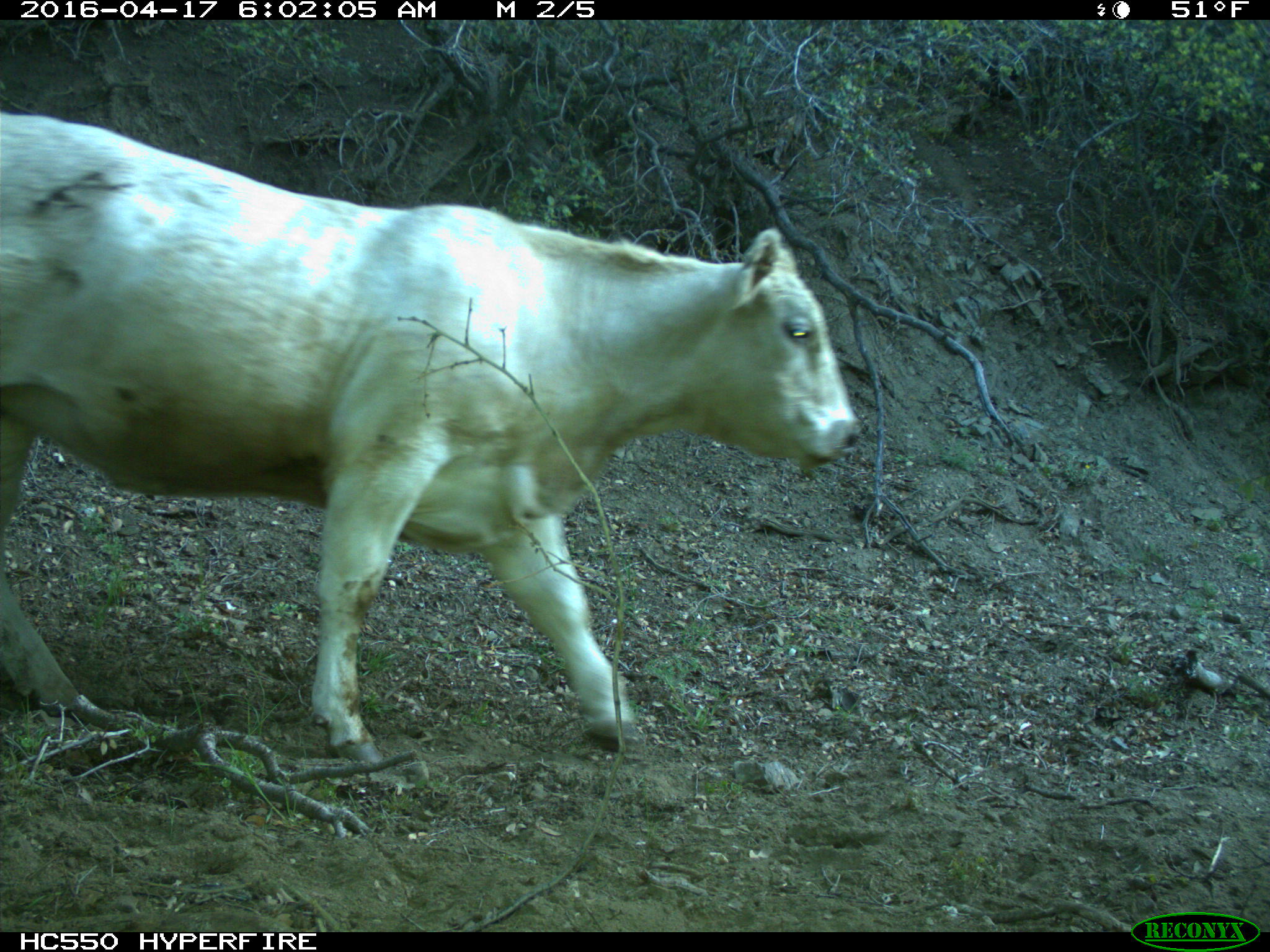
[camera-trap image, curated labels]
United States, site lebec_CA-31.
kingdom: Animalia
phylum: Chordata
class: Mammalia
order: Artiodactyla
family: Bovidae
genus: Bos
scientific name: Bos taurus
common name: domestic cow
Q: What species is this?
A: Bos taurus (domestic cow).